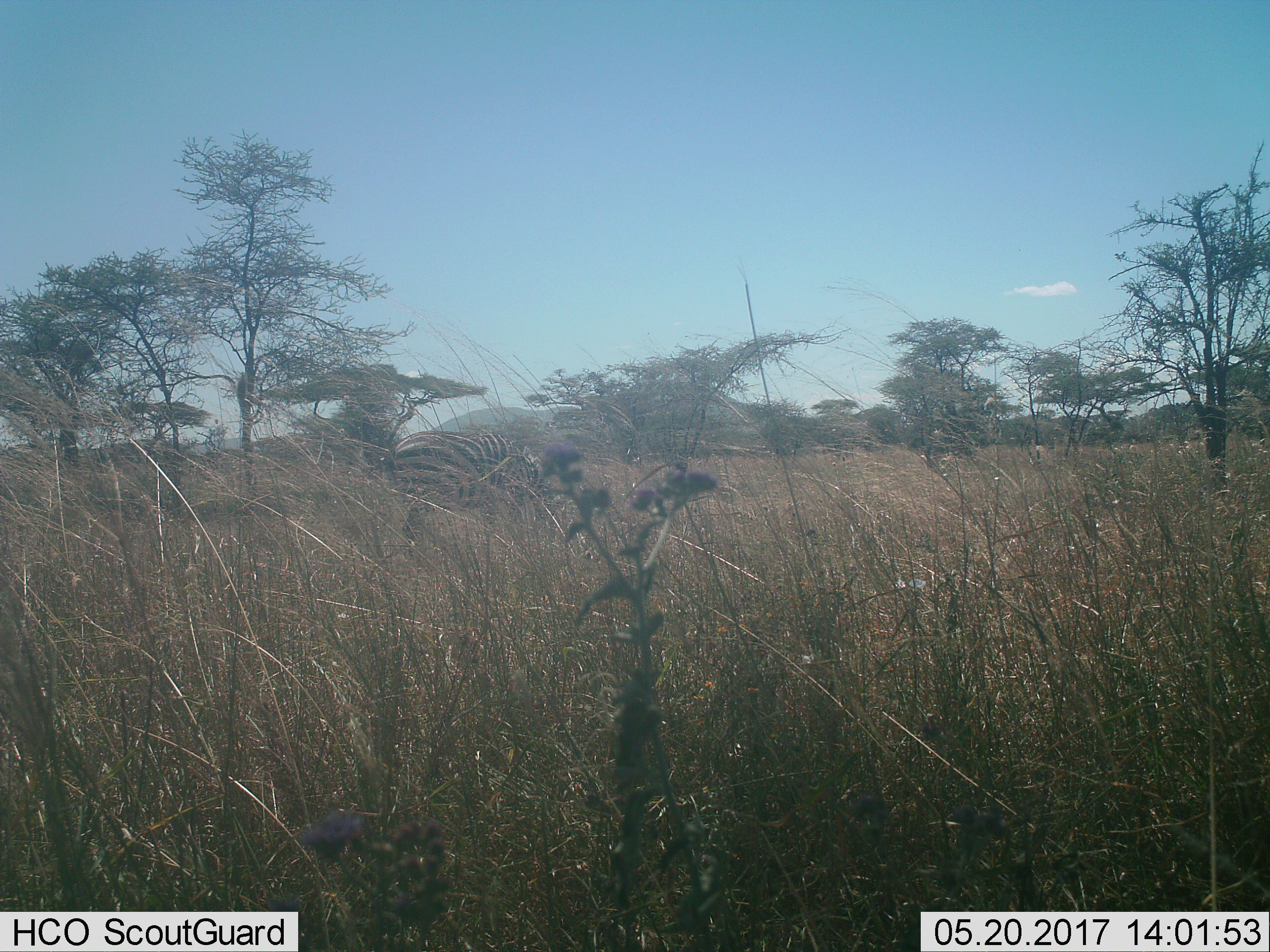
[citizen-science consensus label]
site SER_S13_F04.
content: unidentified animal